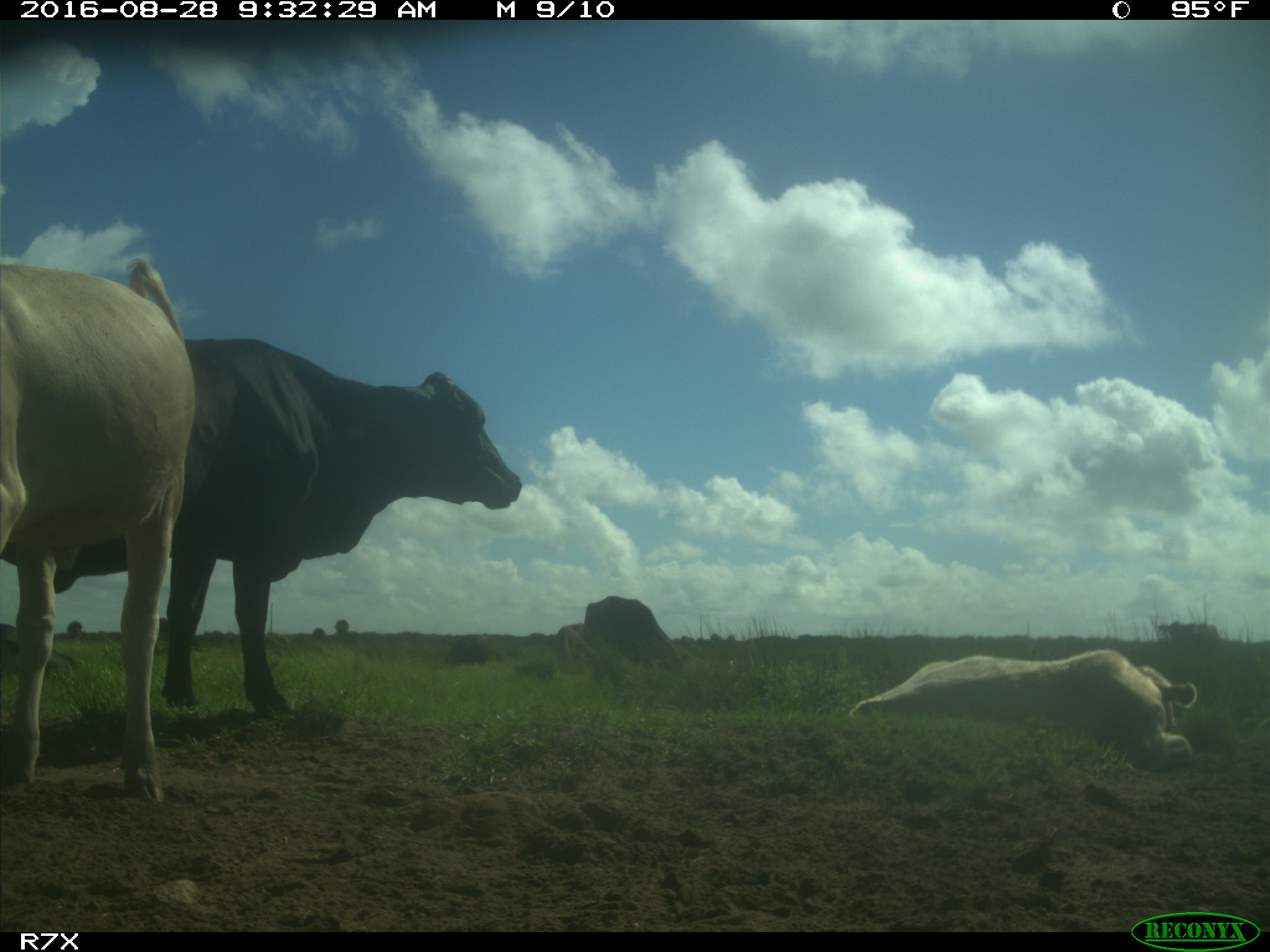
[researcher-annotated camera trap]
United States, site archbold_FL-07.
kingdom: Animalia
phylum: Chordata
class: Mammalia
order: Artiodactyla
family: Bovidae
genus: Bos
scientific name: Bos taurus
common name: domestic cow